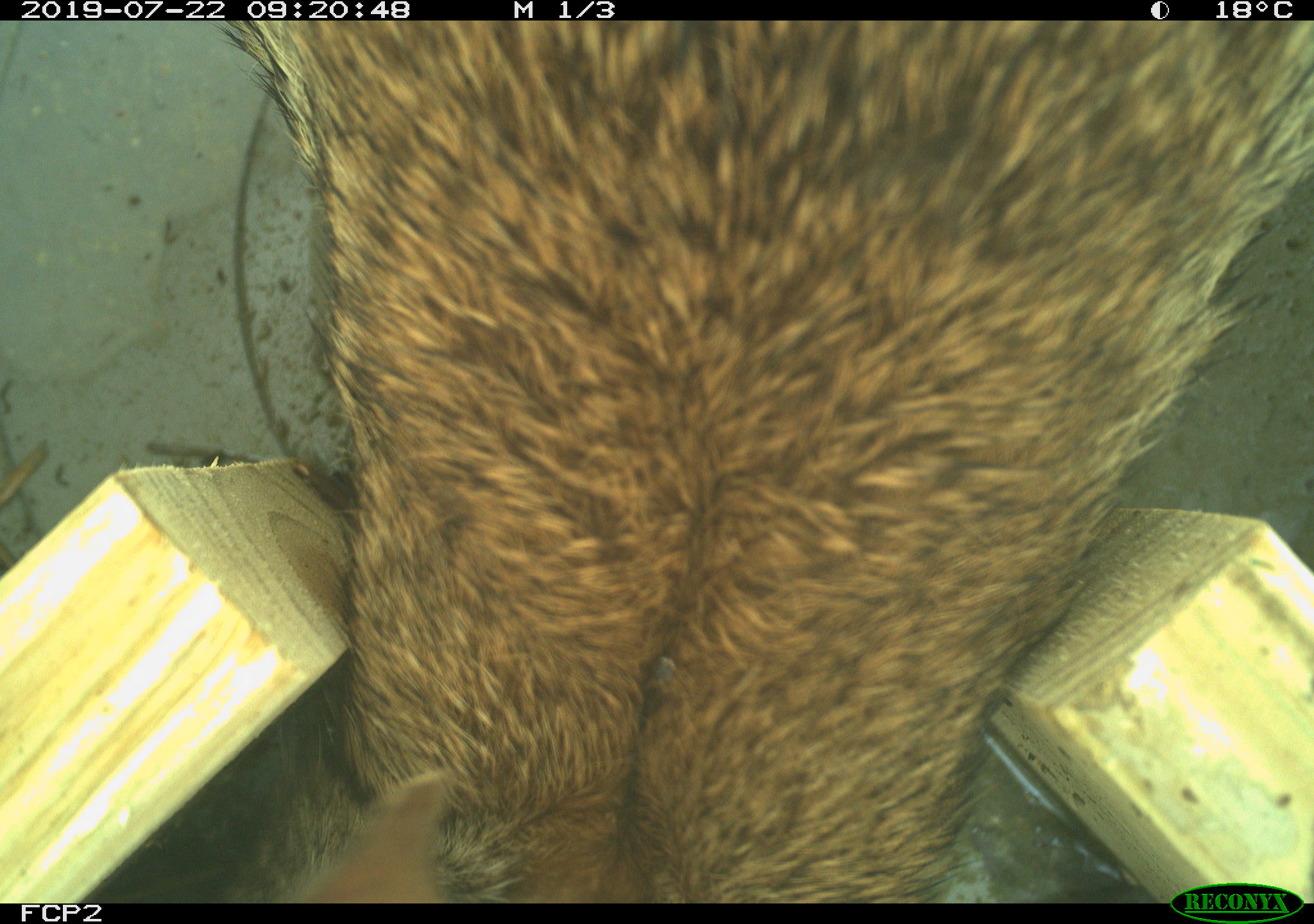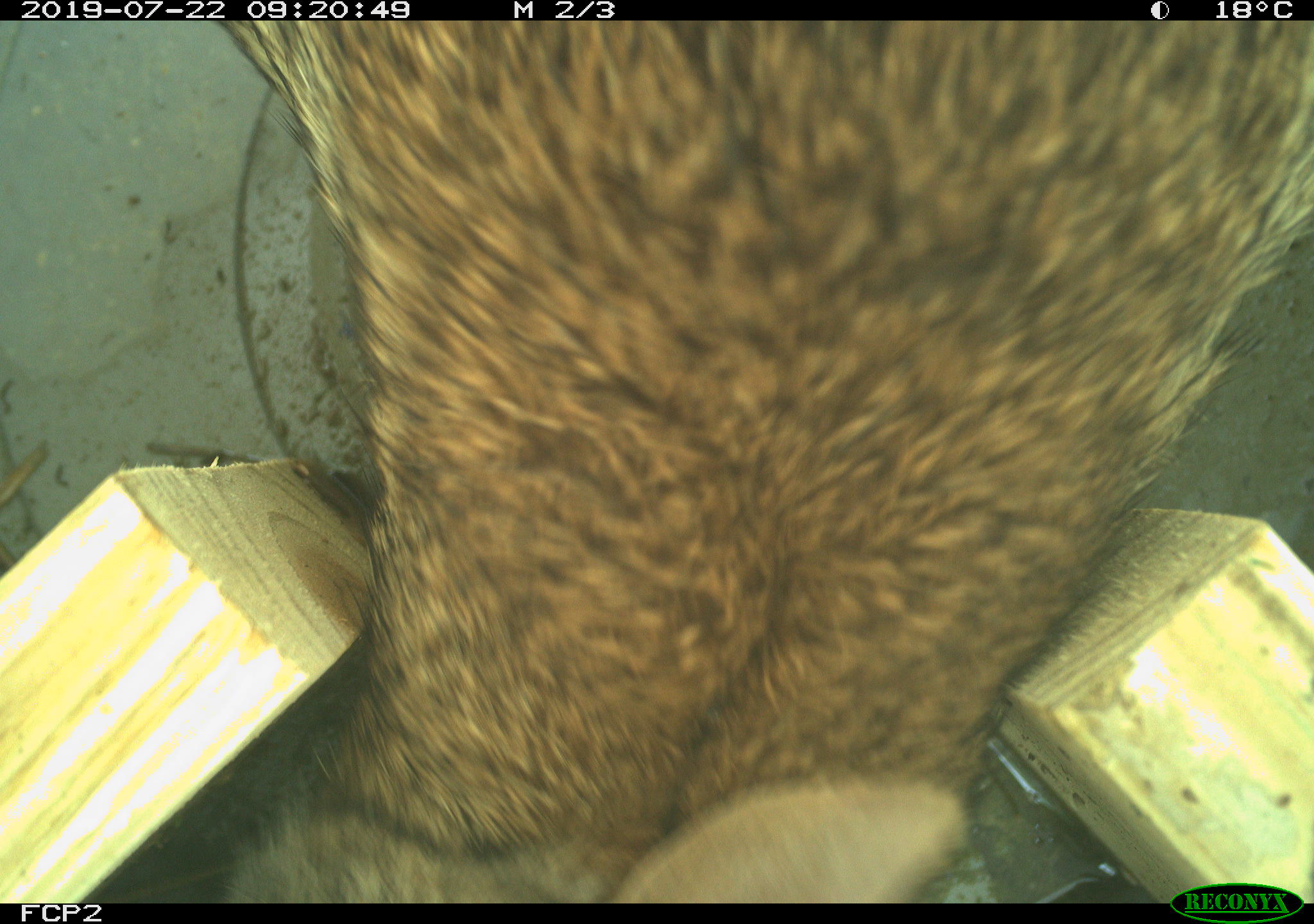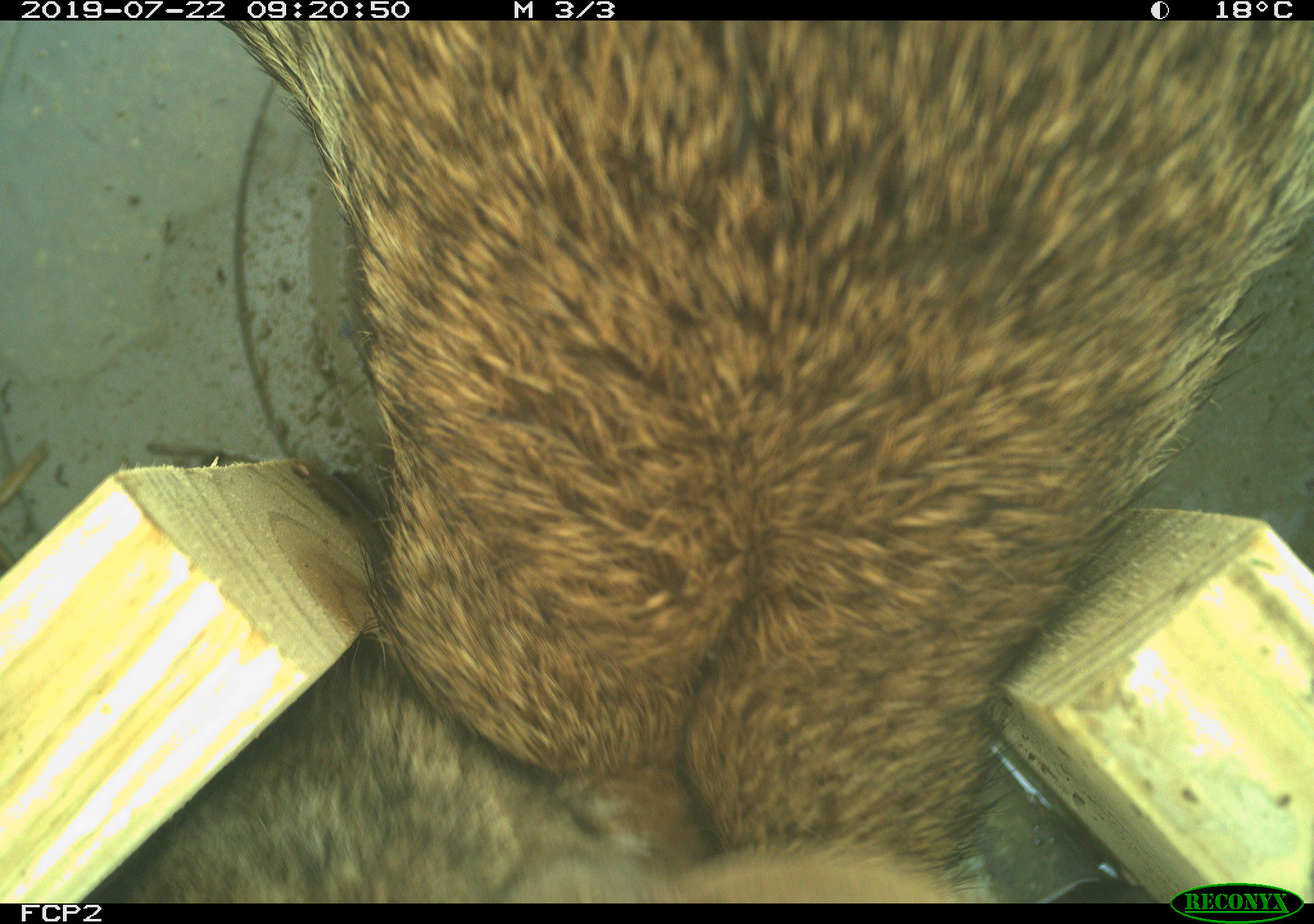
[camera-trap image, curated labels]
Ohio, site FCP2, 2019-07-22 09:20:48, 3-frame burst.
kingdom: Animalia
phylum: Chordata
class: Mammalia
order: Lagomorpha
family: Leporidae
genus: Sylvilagus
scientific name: Sylvilagus floridanus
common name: eastern cottontail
Eastern cottontail (Sylvilagus floridanus).